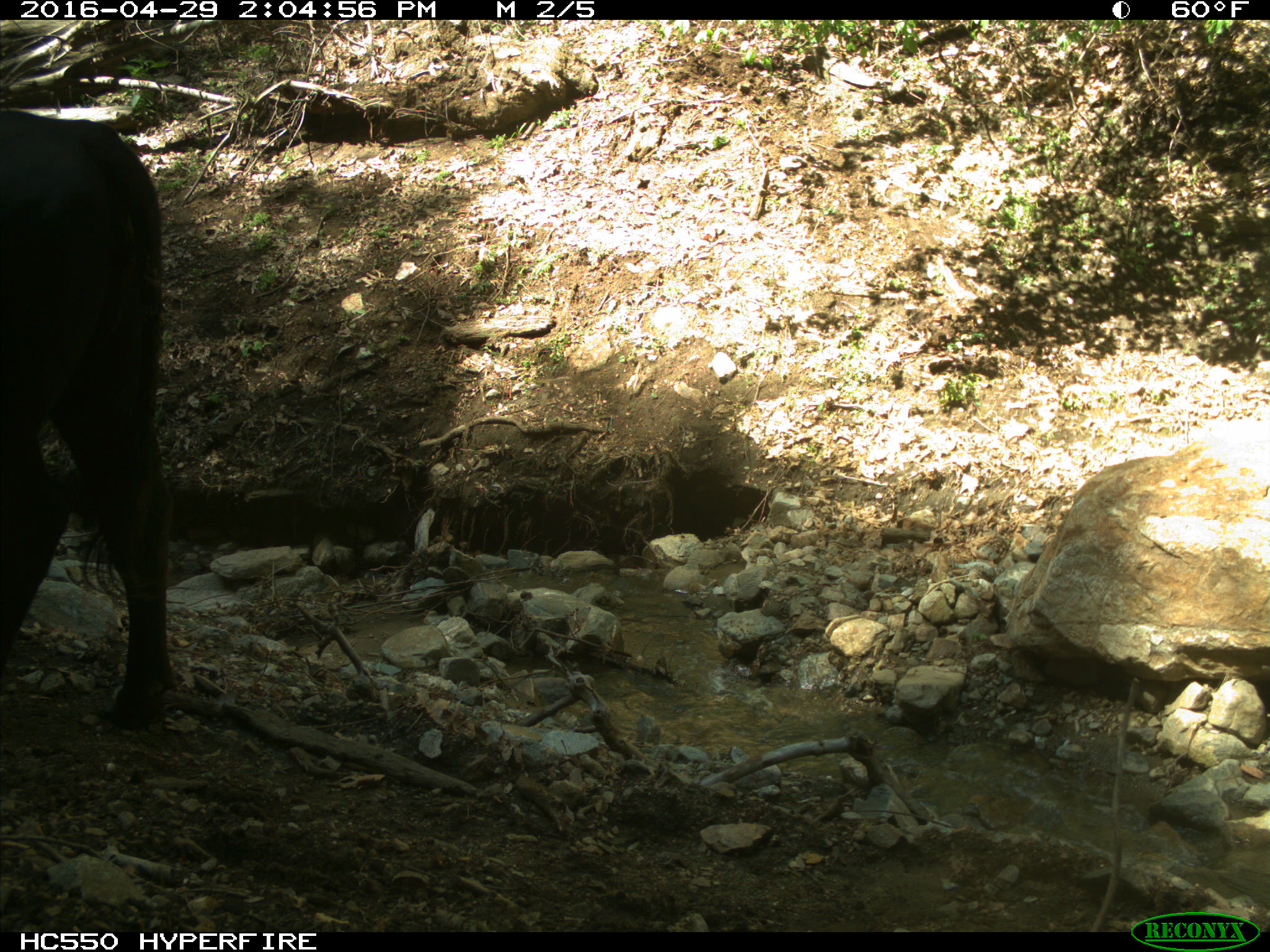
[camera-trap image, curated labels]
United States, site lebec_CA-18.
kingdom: Animalia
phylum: Chordata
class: Mammalia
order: Artiodactyla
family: Bovidae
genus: Bos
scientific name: Bos taurus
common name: domestic cow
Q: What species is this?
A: Bos taurus (domestic cow).